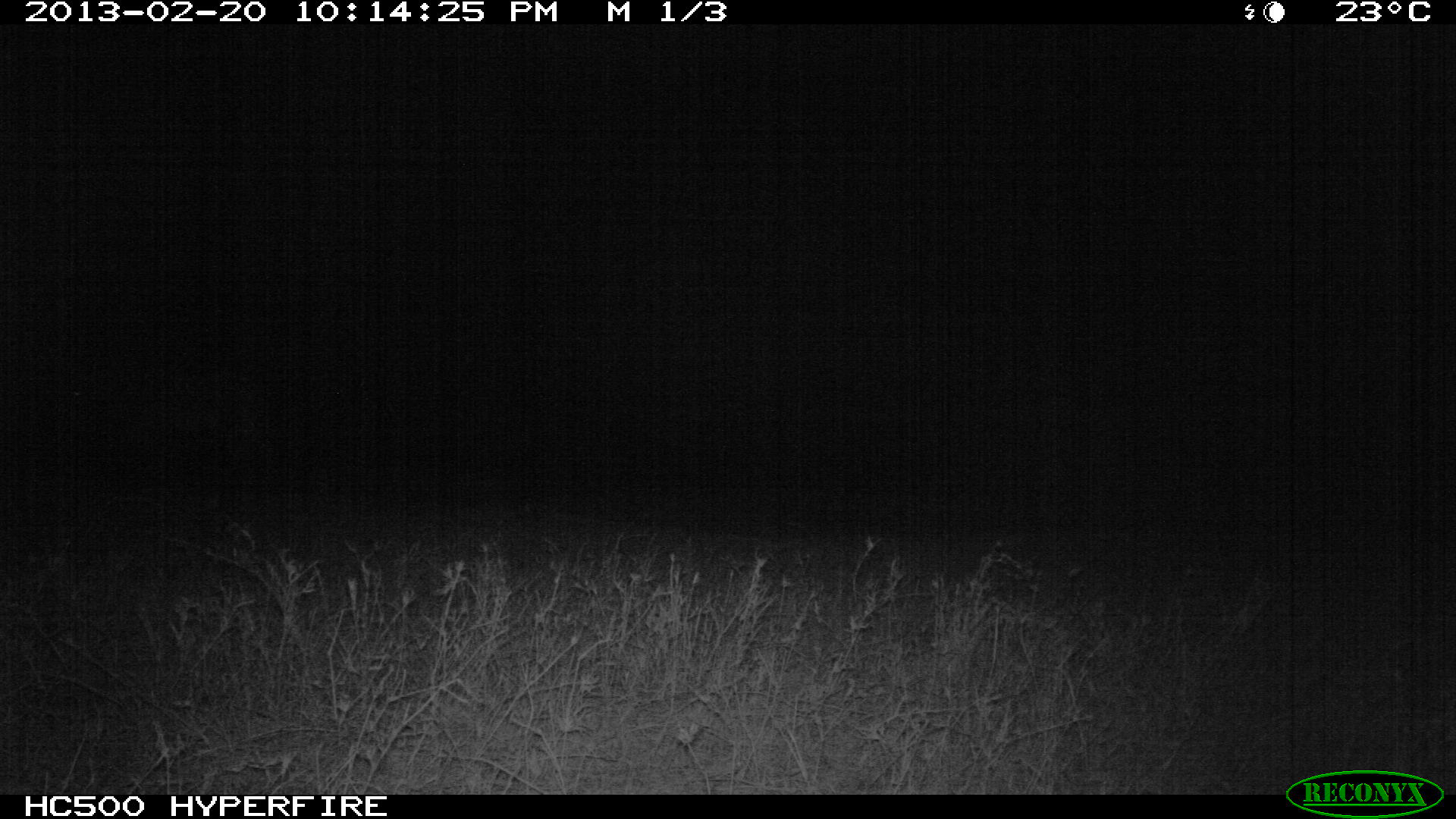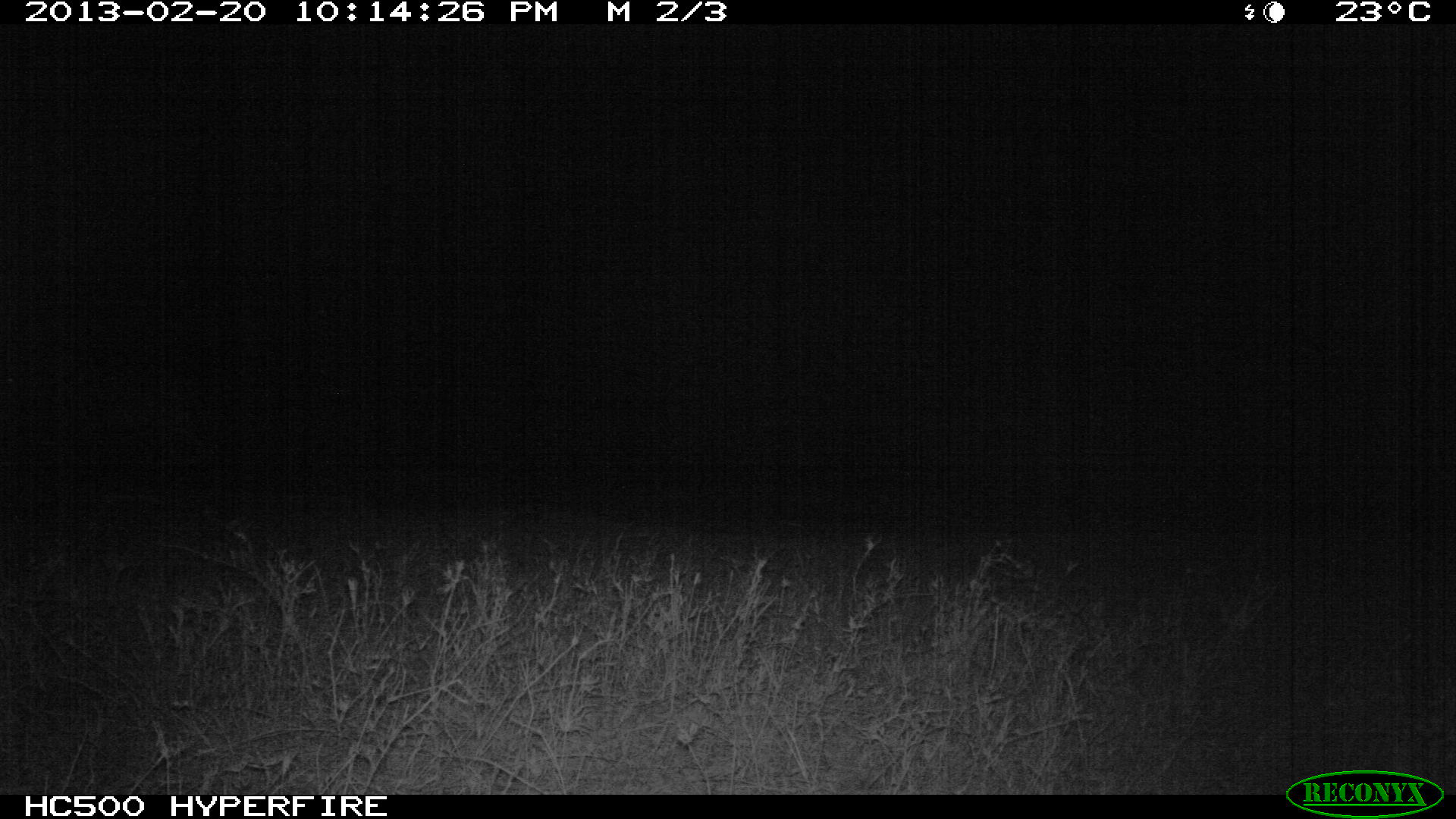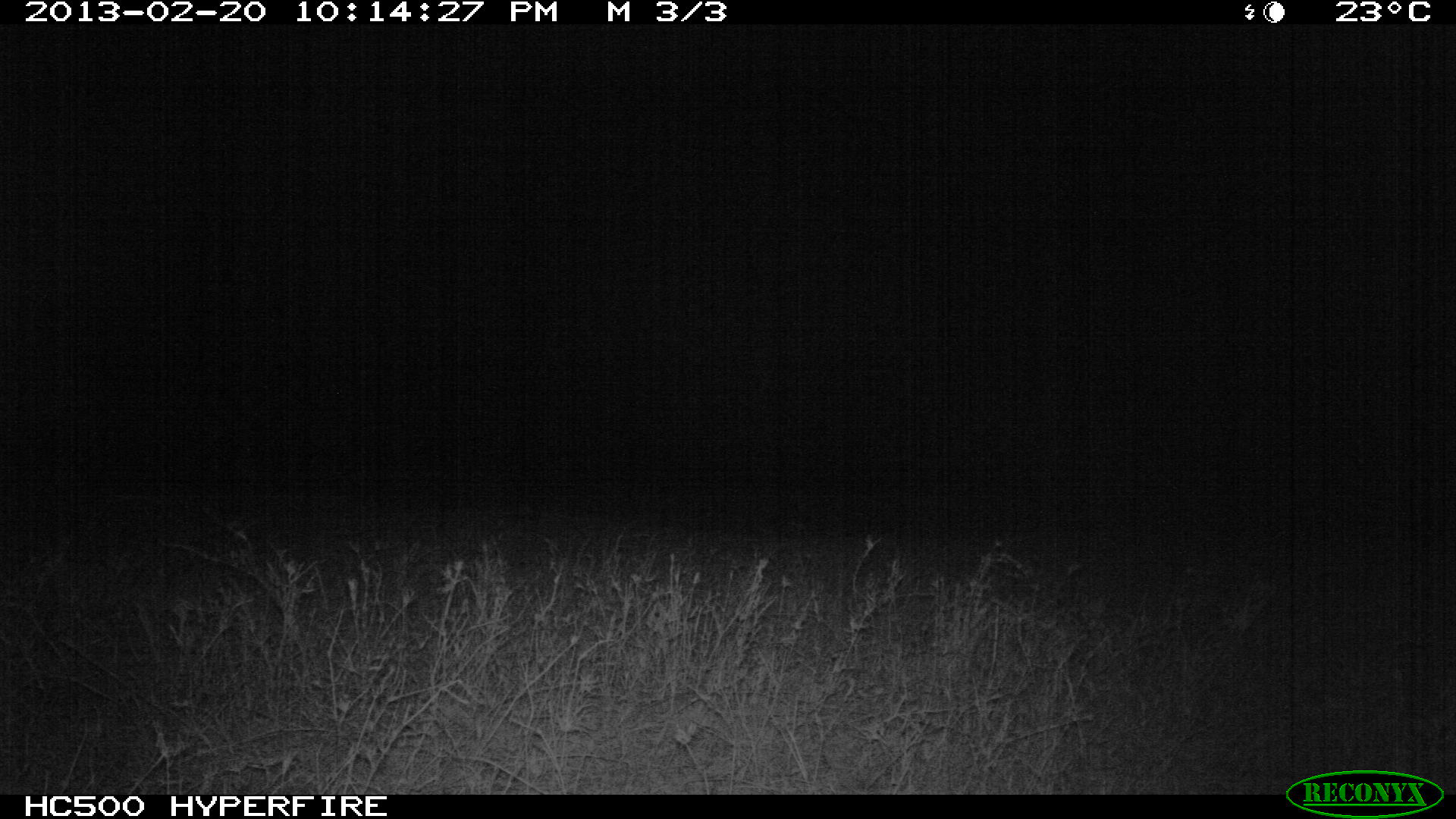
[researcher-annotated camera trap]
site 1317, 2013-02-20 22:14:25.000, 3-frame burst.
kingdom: Animalia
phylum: Chordata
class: Mammalia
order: Perissodactyla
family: Equidae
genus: Equus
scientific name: Equus quagga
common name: plains zebra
Equus quagga (plains zebra), count 2.